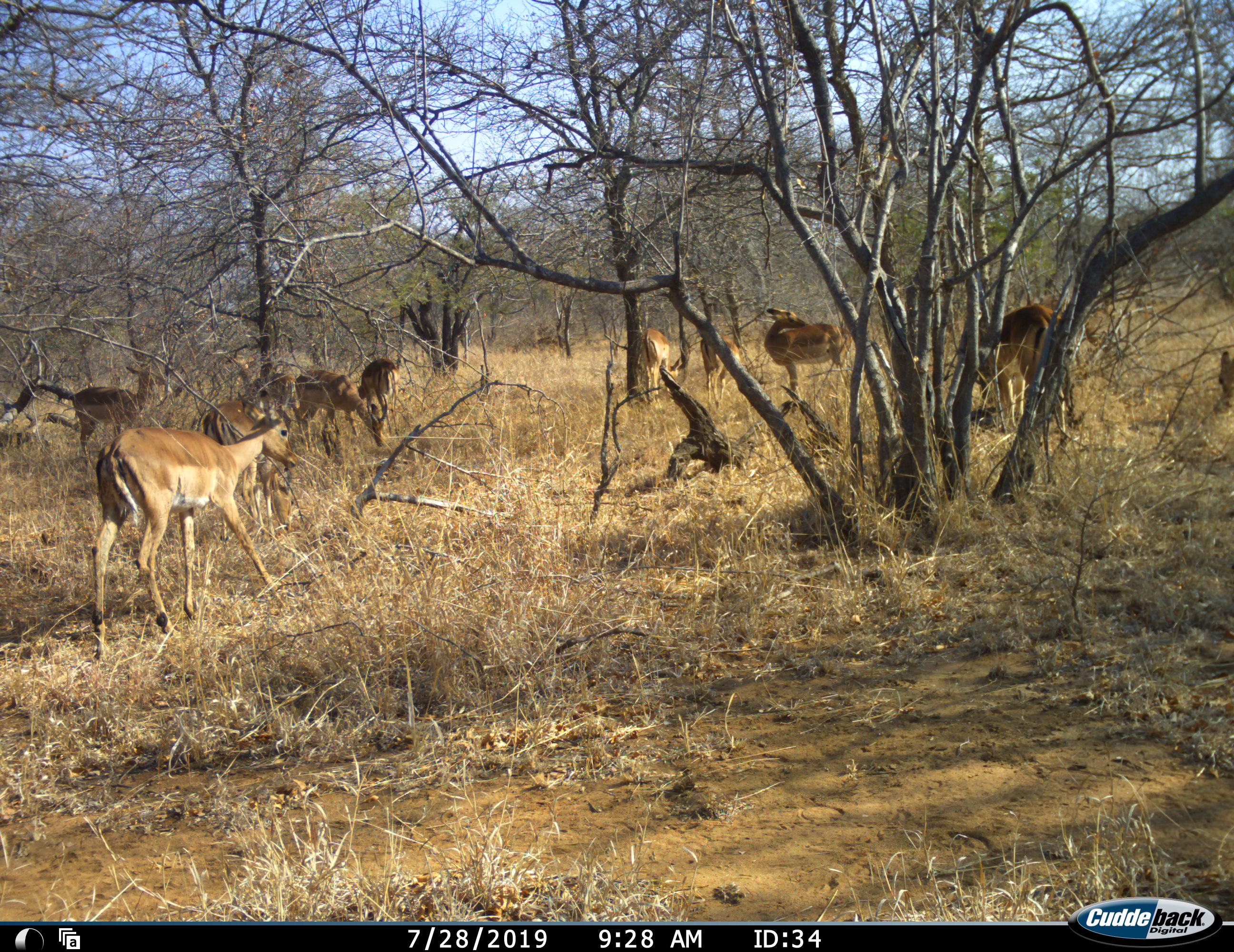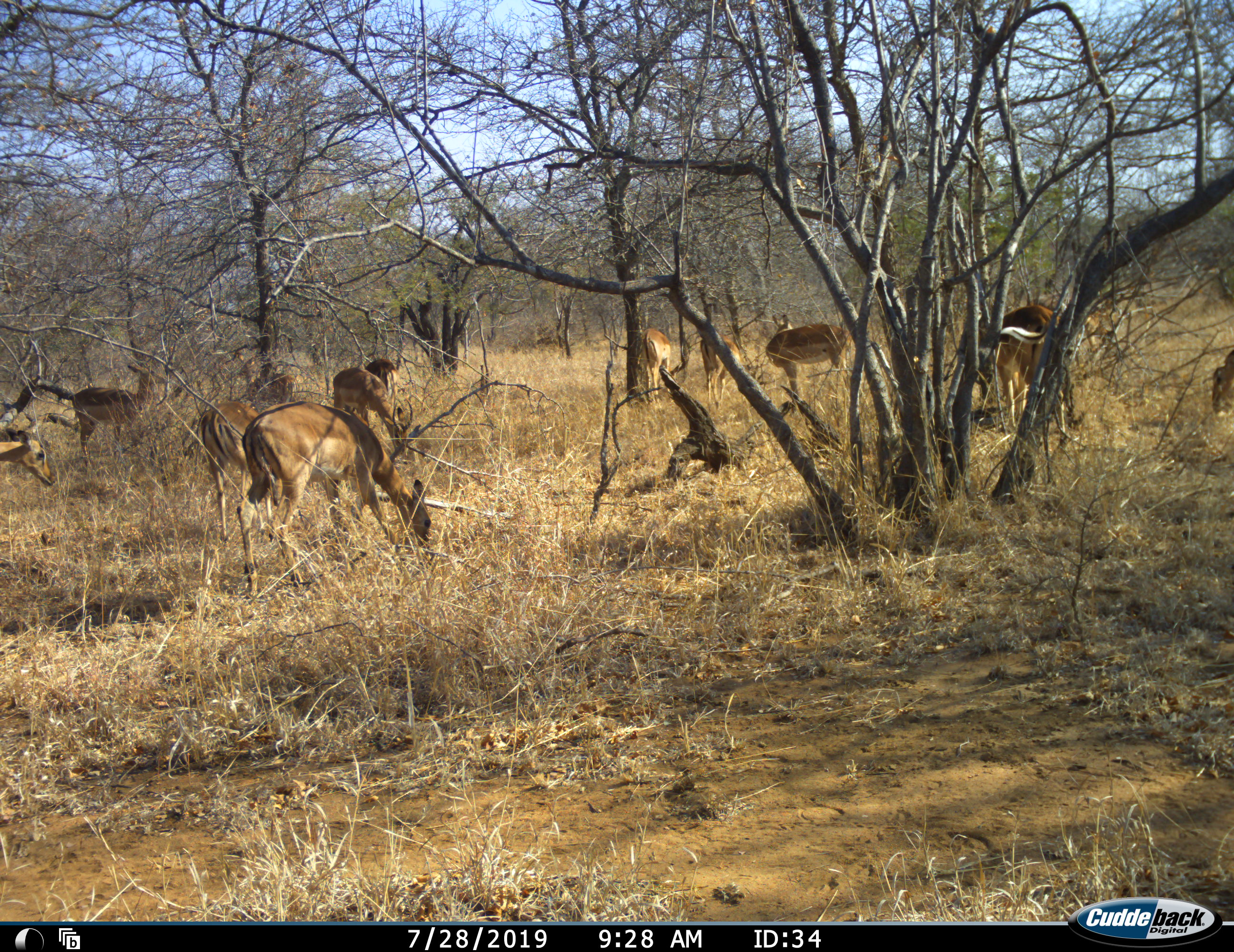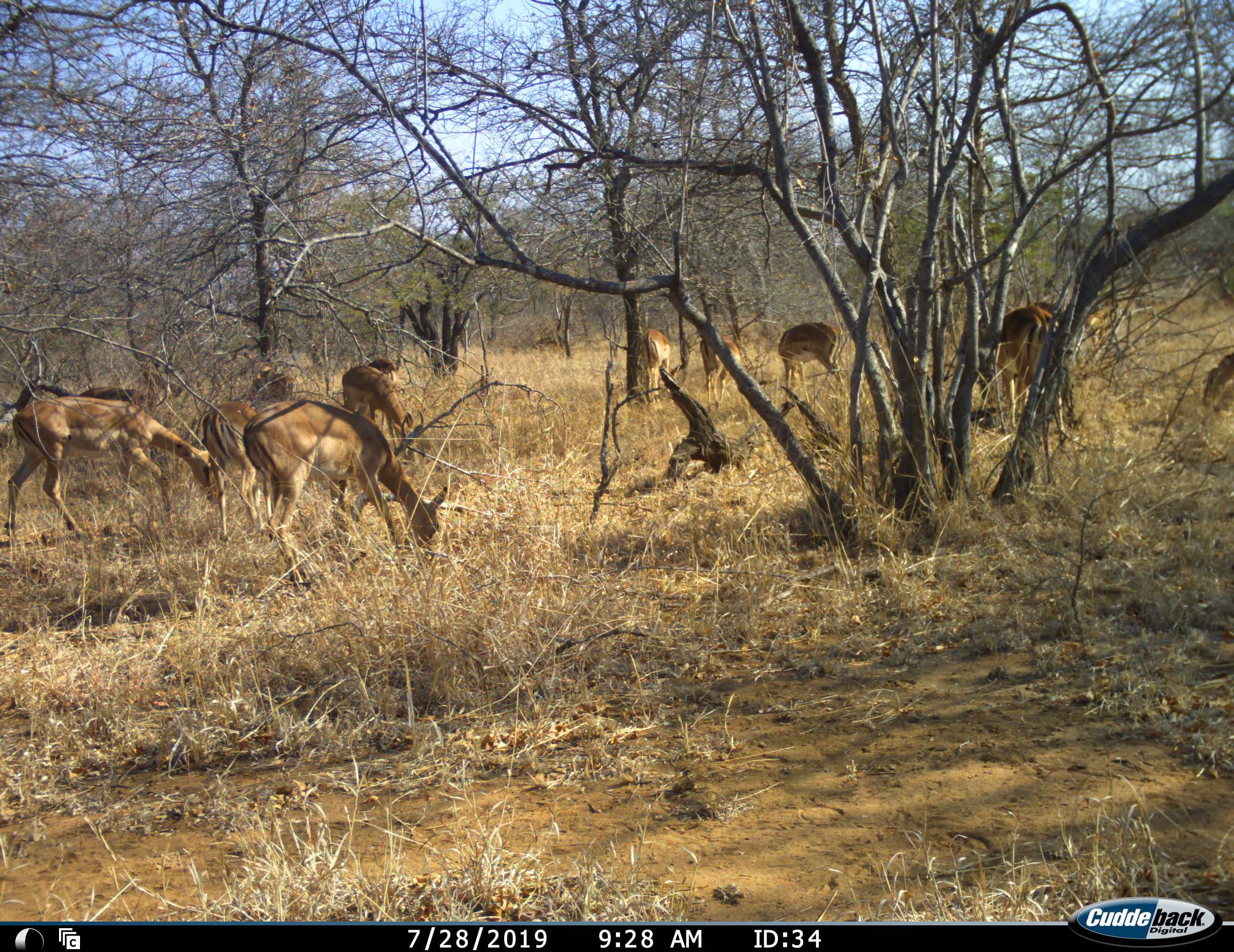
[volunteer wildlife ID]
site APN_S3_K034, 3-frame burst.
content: unidentified animal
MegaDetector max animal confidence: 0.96